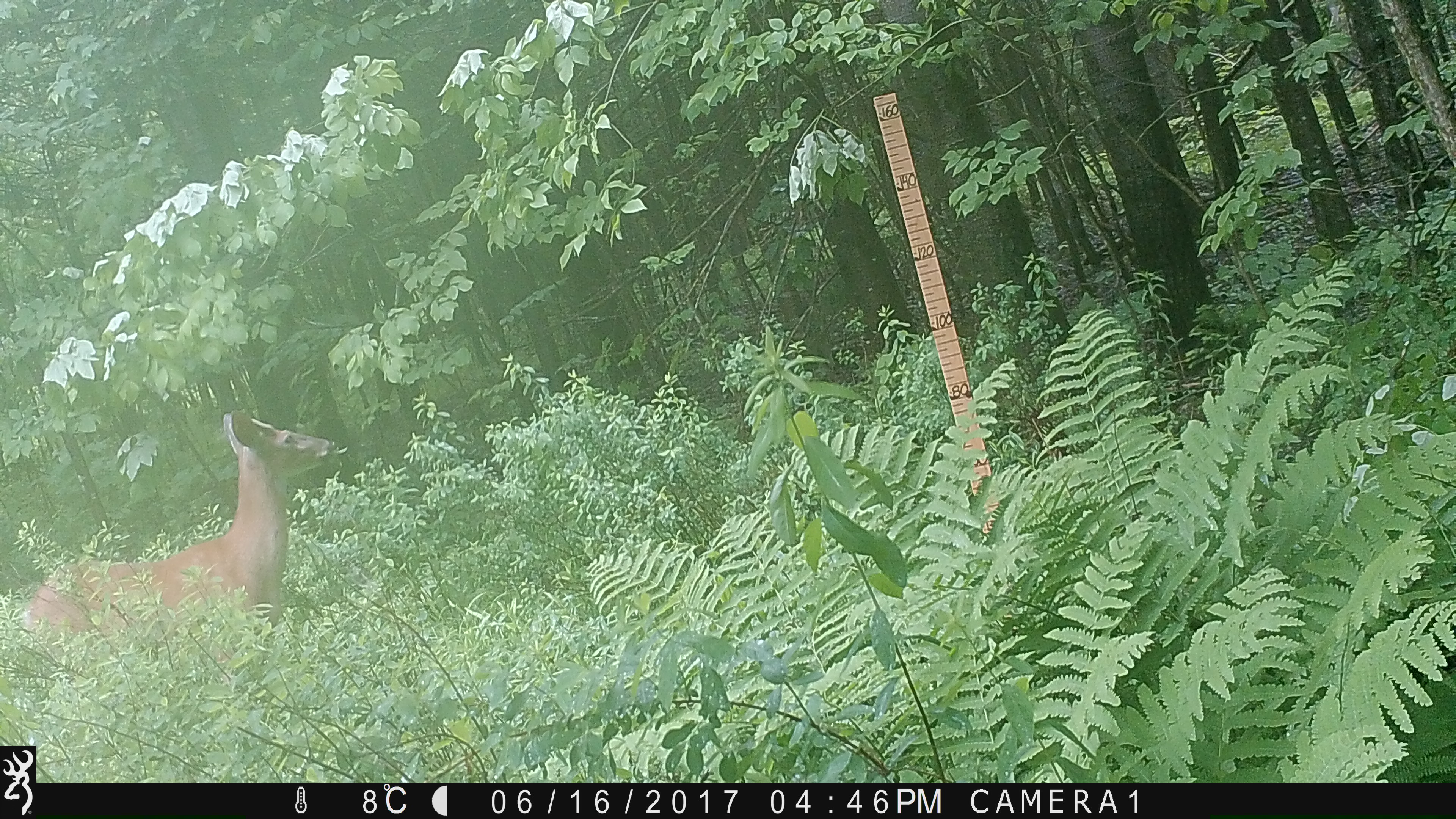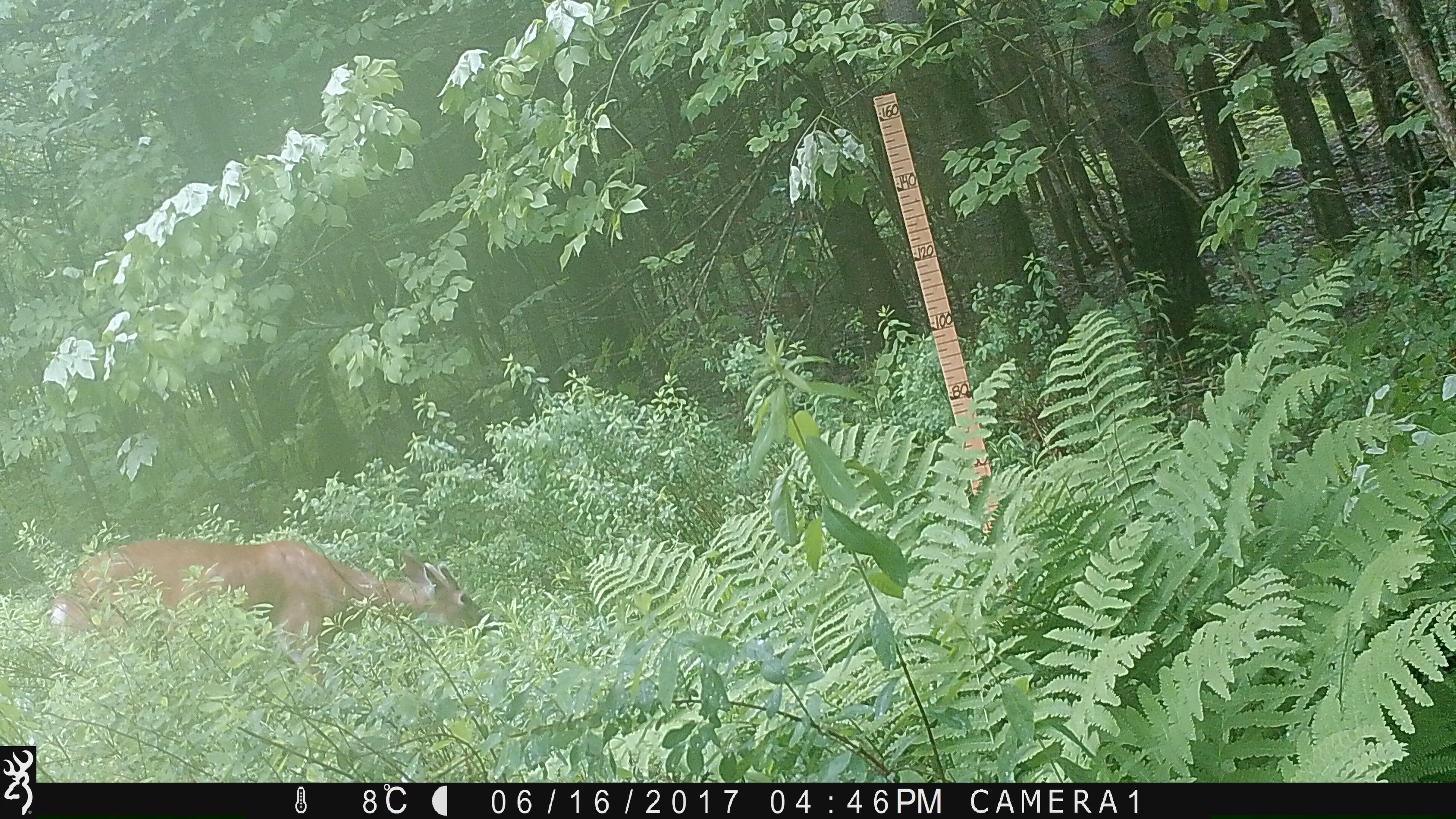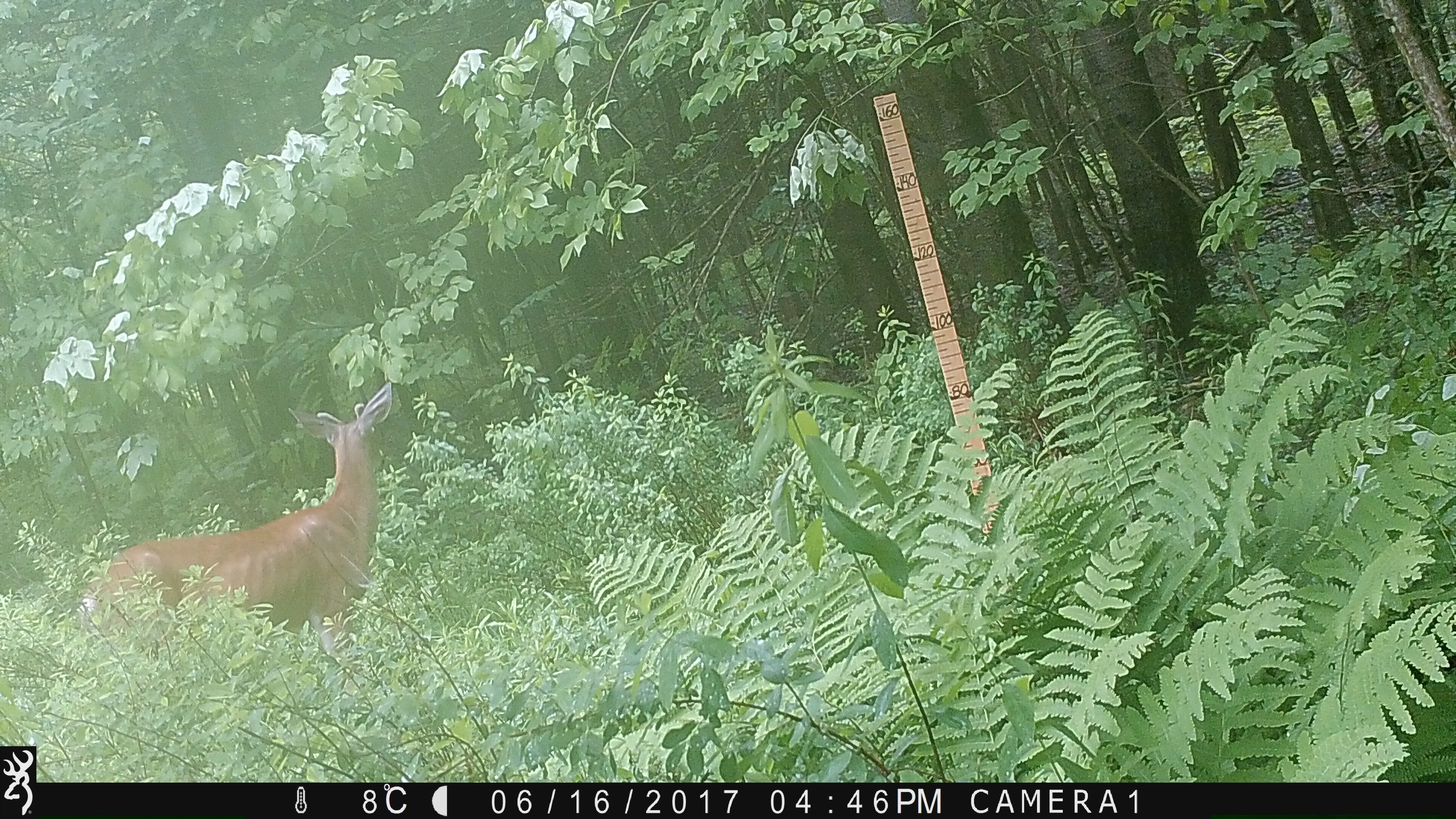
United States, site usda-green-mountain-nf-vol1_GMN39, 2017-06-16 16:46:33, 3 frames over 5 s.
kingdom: Animalia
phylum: Chordata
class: Mammalia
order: Artiodactyla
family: Cervidae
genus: Odocoileus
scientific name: Odocoileus virginianus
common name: white-tailed deer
White-tailed deer (Odocoileus virginianus).